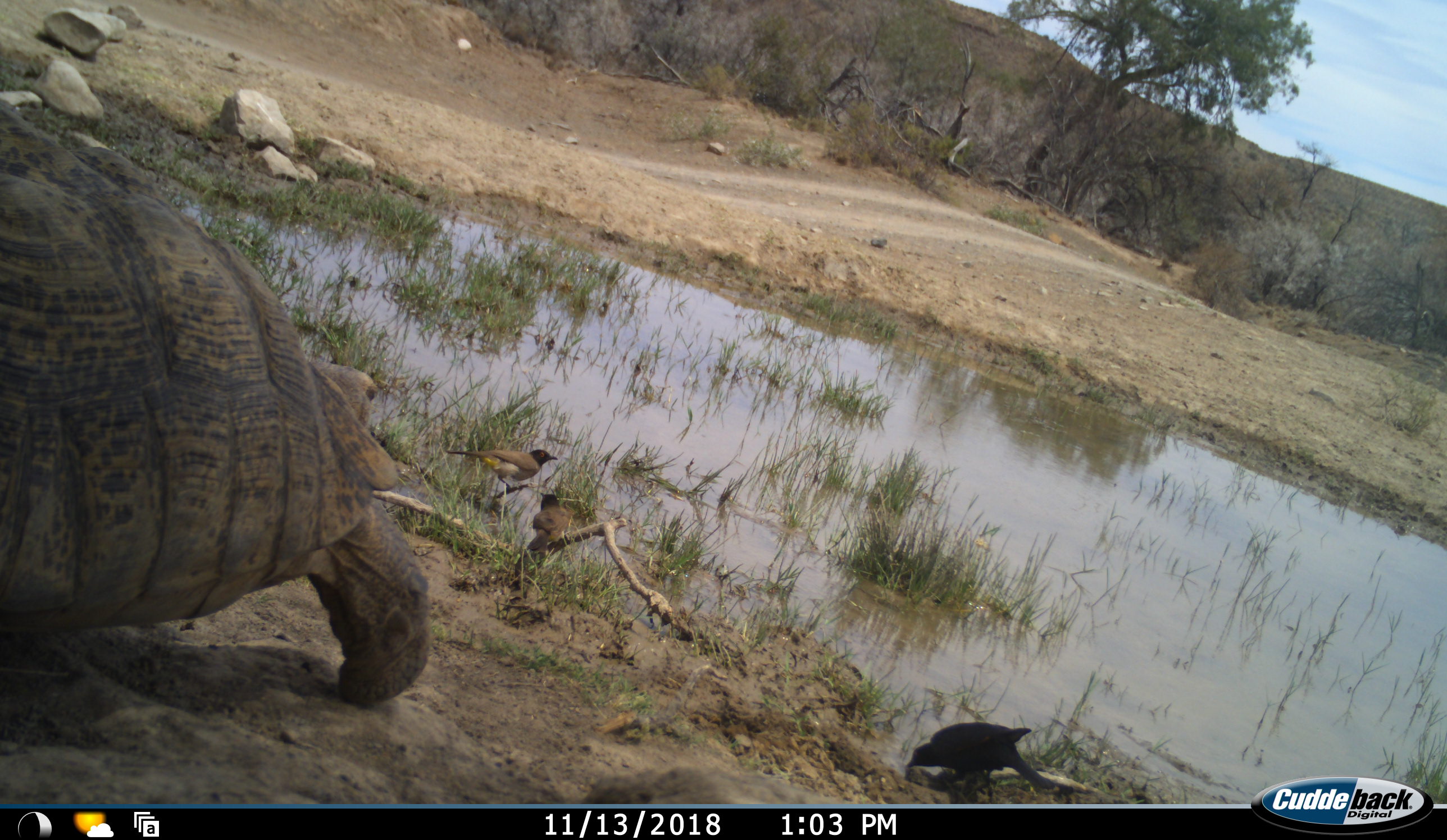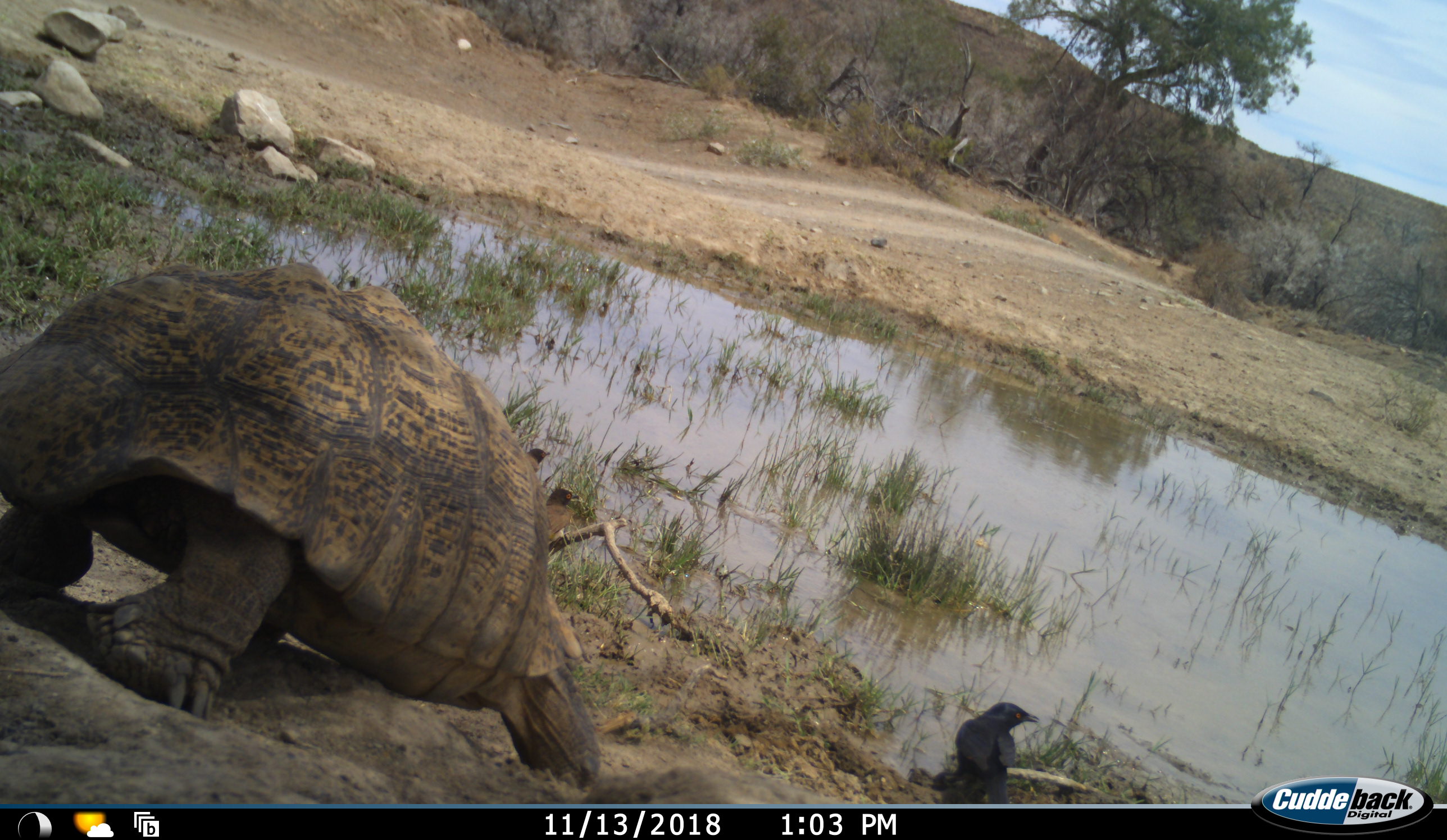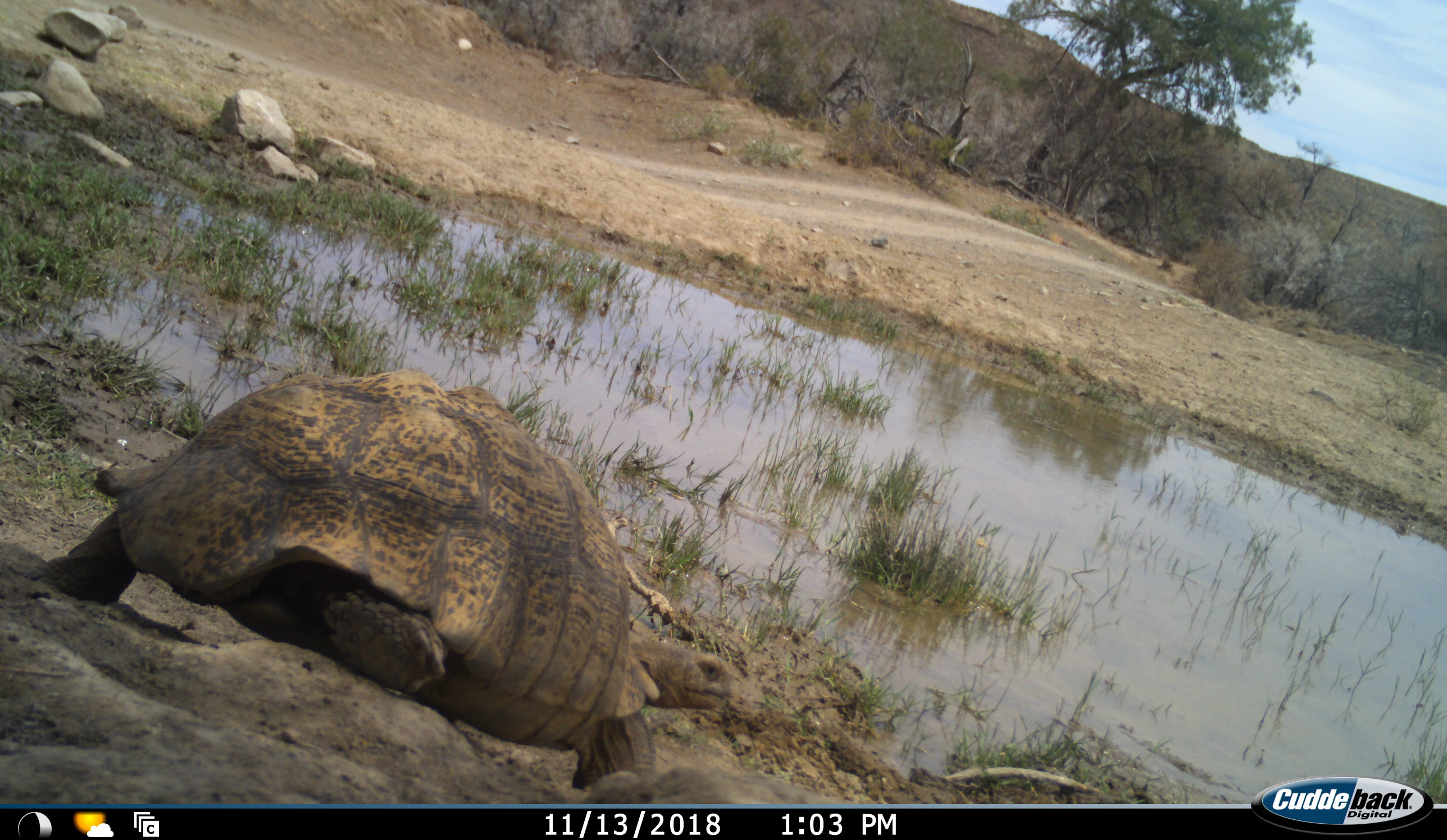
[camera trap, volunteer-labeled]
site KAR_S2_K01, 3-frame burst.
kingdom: Animalia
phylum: Chordata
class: Aves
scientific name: Aves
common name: bird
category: birdother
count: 3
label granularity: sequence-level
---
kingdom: Animalia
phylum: Chordata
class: Reptilia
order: Testudines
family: Testudinidae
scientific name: Testudinidae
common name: tortoise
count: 1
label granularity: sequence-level